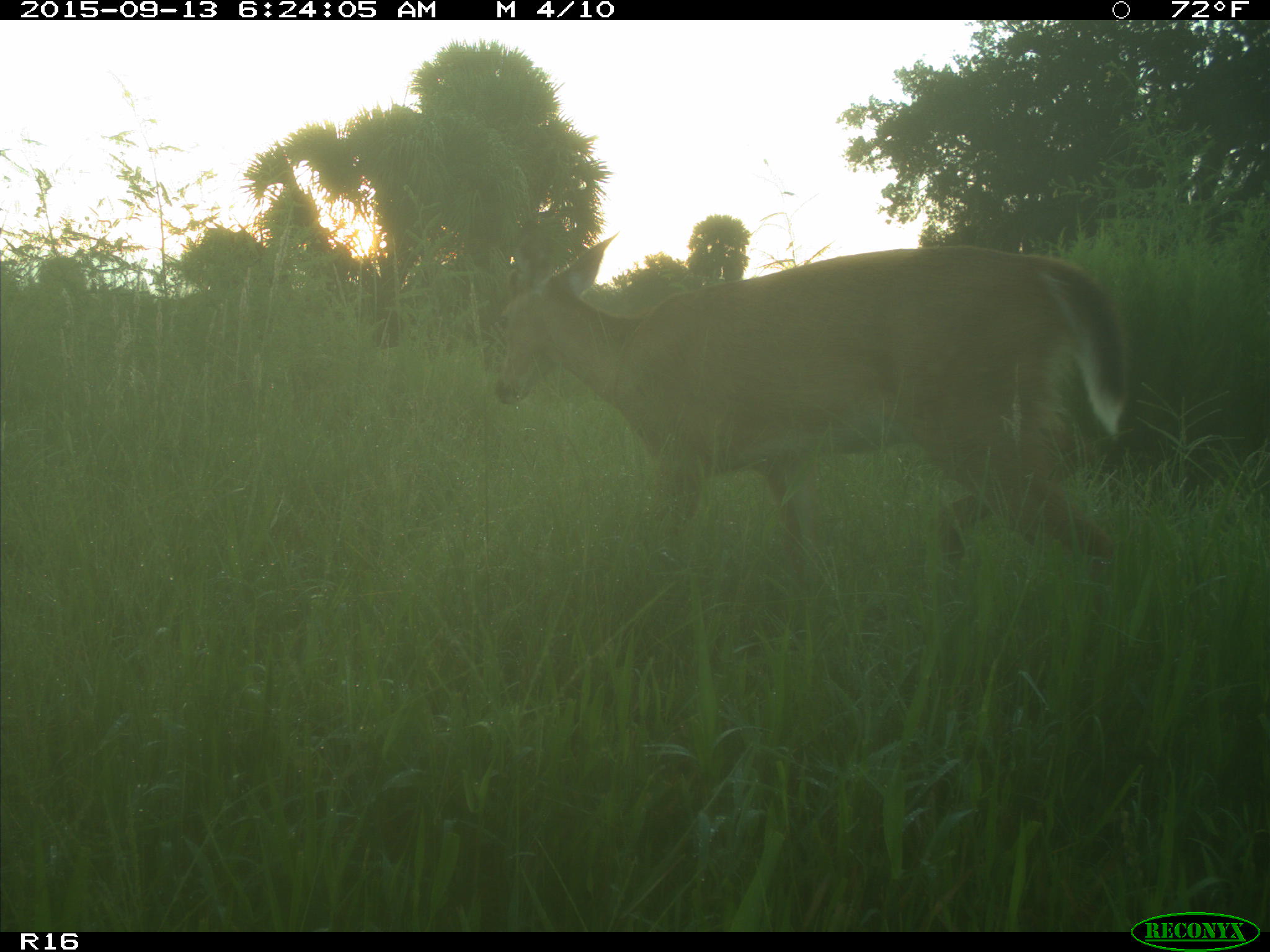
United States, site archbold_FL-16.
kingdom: Animalia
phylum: Chordata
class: Mammalia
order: Artiodactyla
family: Cervidae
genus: Odocoileus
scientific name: Odocoileus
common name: deer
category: unidentified deer